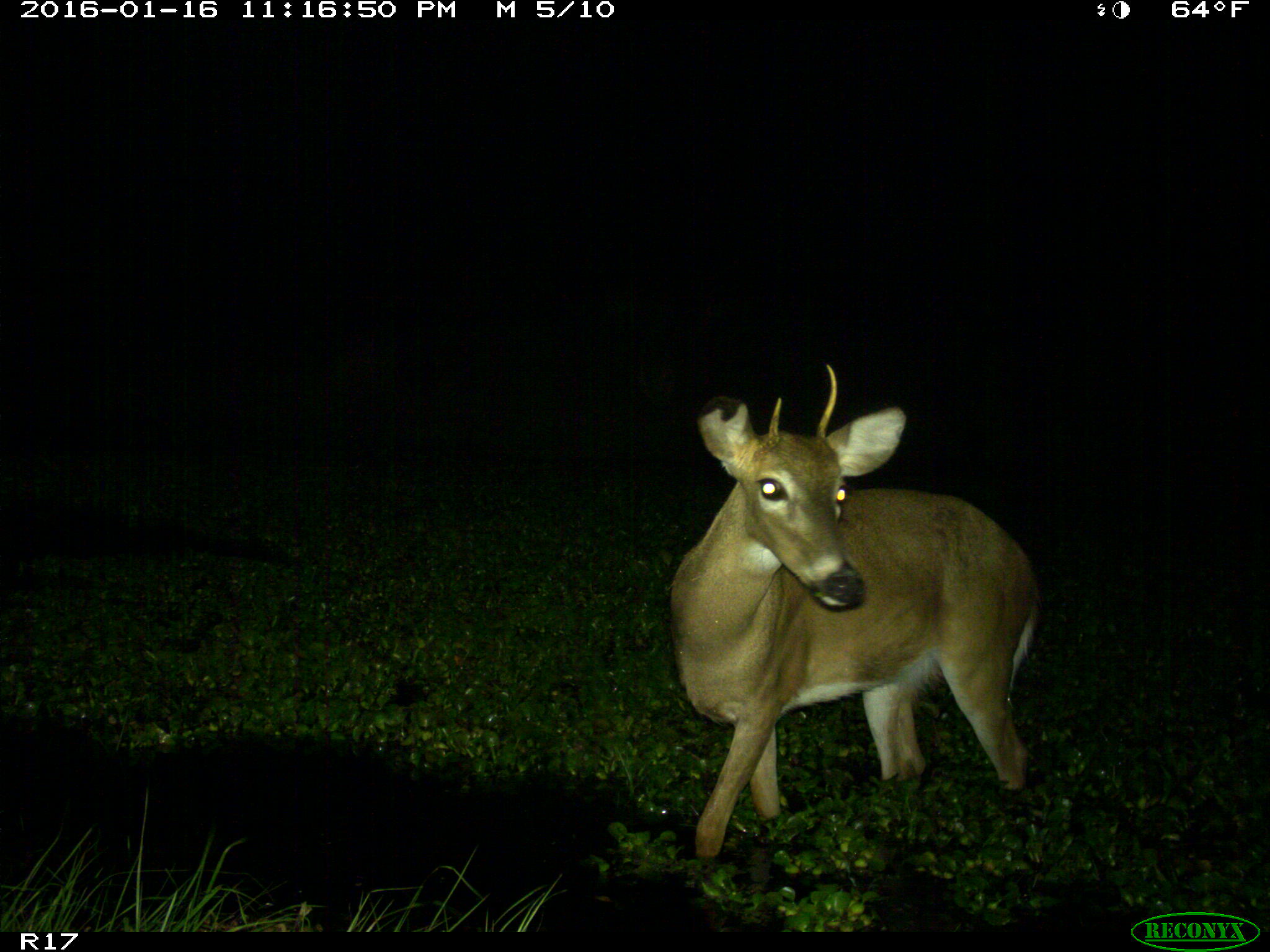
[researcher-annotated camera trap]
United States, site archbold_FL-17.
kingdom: Animalia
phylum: Chordata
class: Mammalia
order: Artiodactyla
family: Cervidae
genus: Odocoileus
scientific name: Odocoileus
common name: deer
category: unidentified deer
Unidentified deer (deer) (Odocoileus).